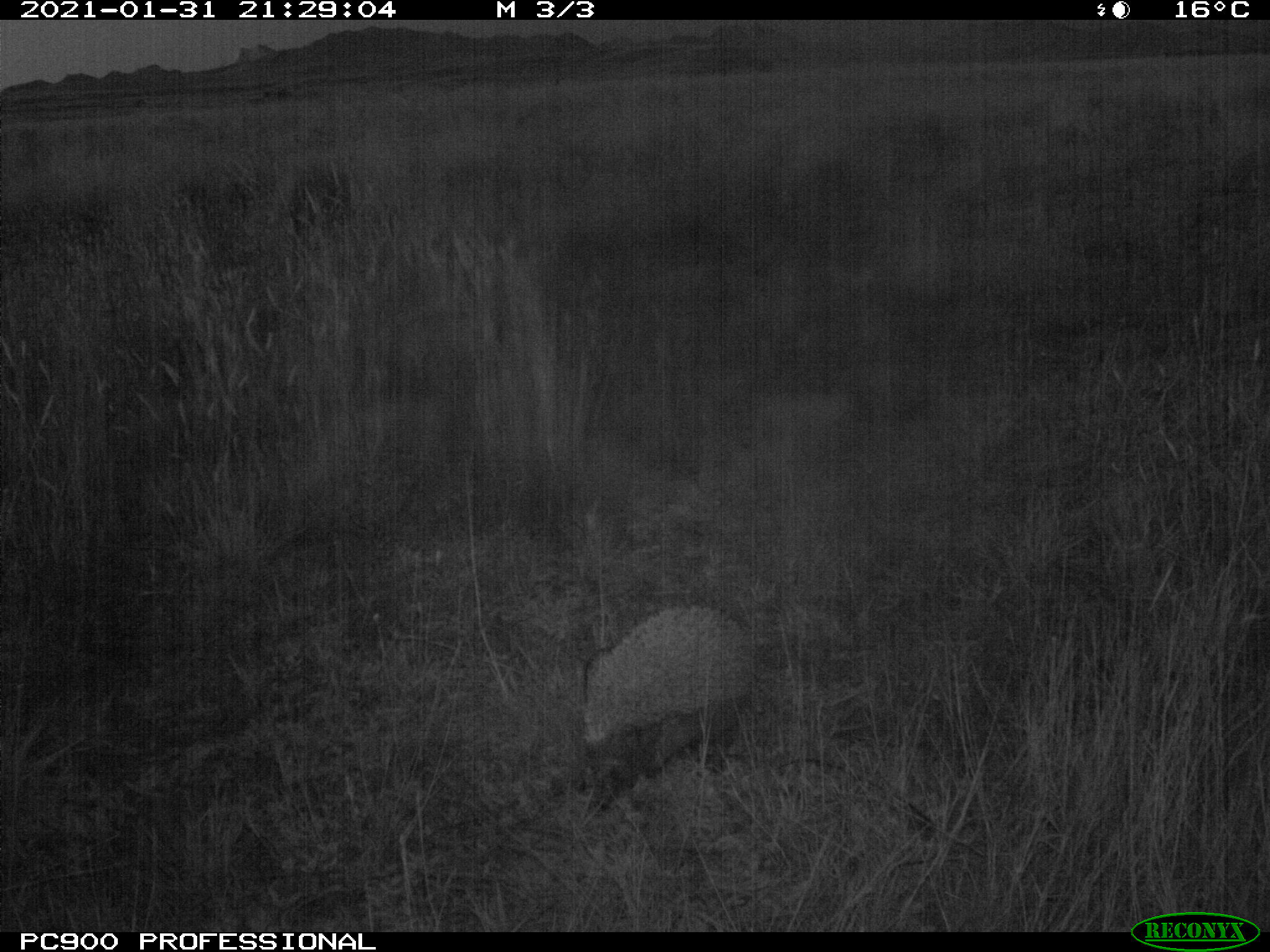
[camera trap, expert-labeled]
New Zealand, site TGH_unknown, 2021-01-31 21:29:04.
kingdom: Animalia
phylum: Chordata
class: Mammalia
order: Eulipotyphla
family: Erinaceidae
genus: Erinaceus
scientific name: Erinaceus europaeus europaeus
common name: european hedgehog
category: hedgehog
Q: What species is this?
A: Hedgehog (european hedgehog) (Erinaceus europaeus europaeus).